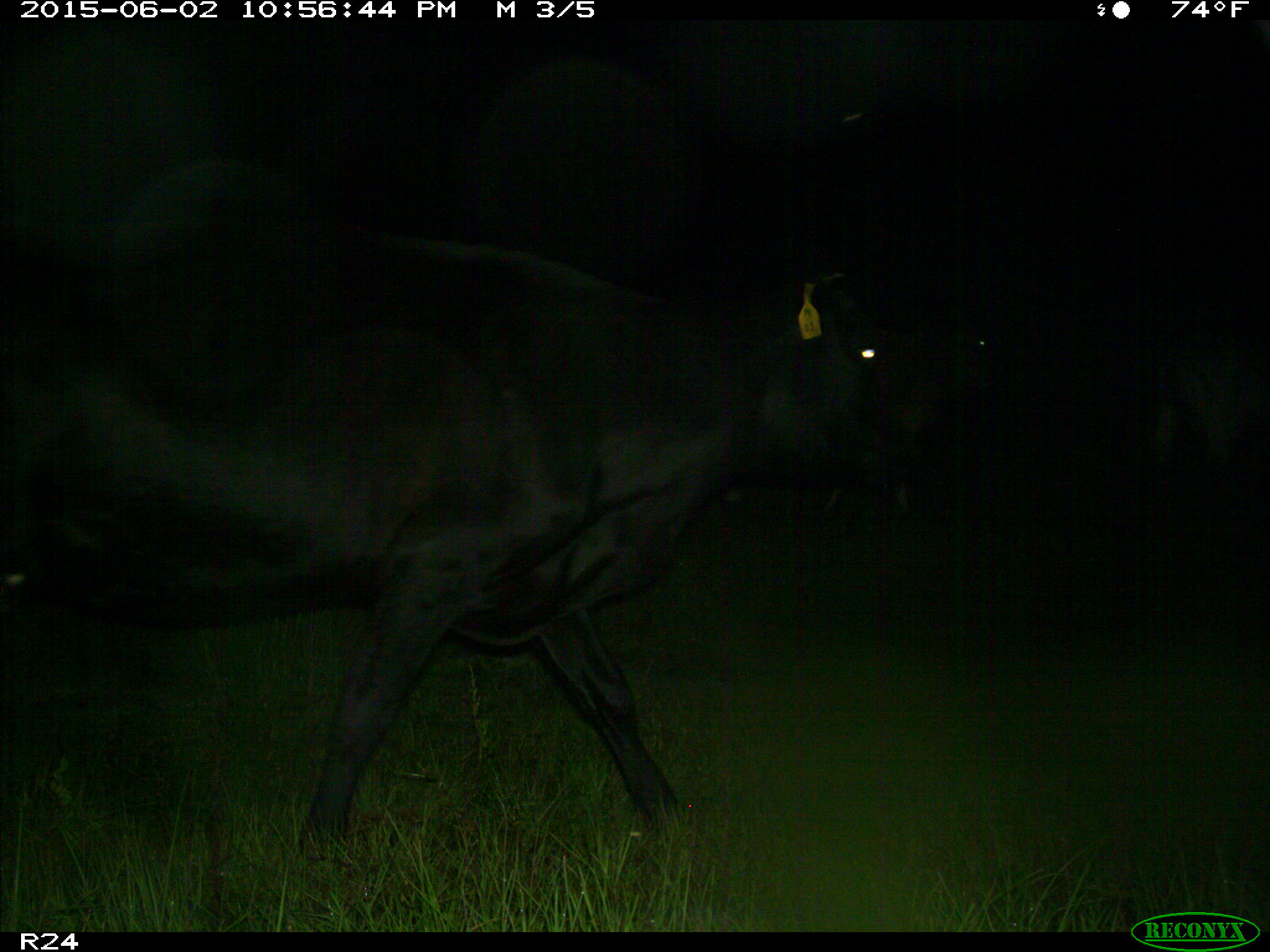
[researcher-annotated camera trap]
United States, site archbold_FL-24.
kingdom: Animalia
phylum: Chordata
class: Mammalia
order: Artiodactyla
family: Bovidae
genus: Bos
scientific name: Bos taurus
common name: domestic cow